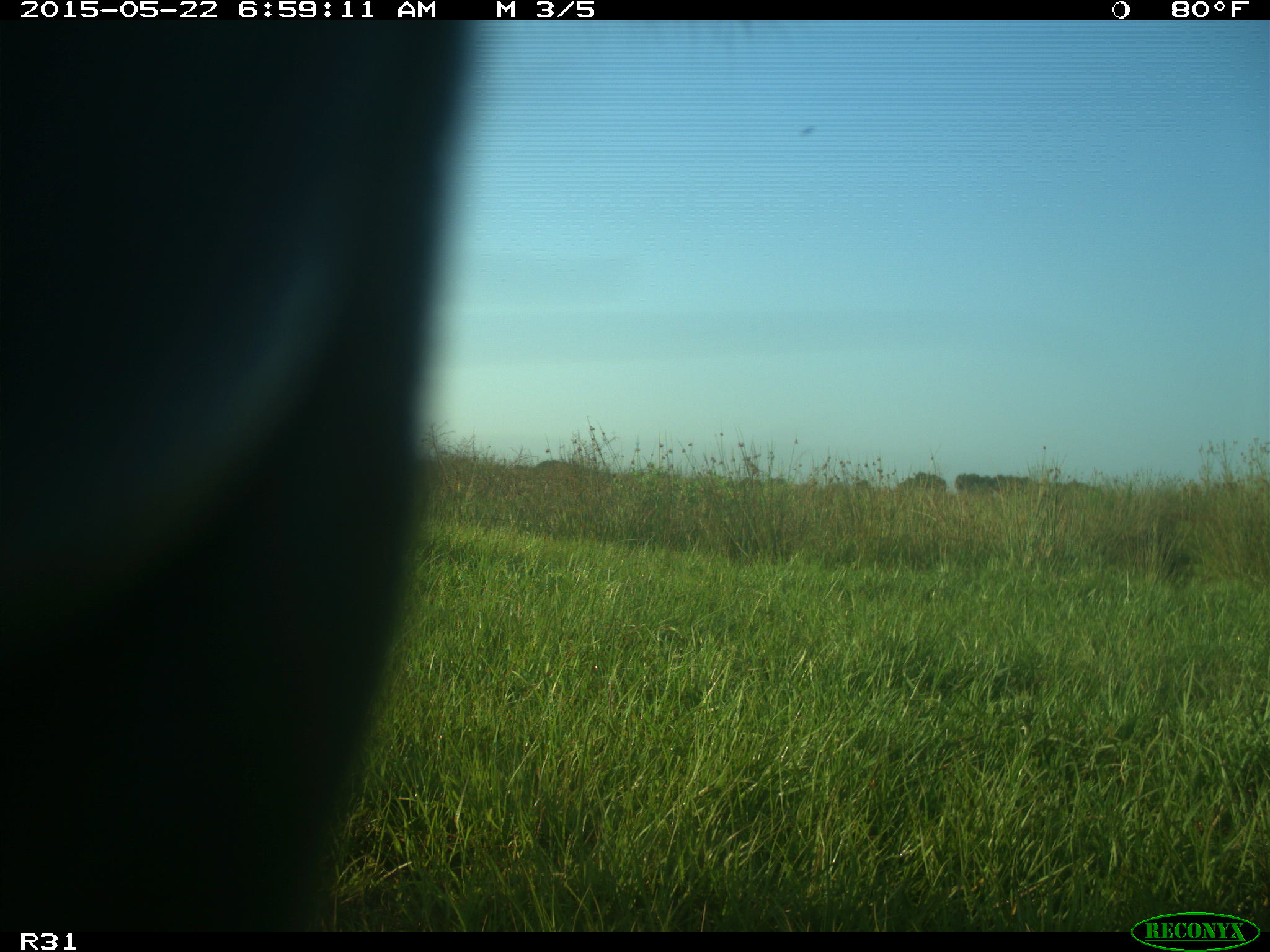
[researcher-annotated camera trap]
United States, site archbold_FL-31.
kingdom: Animalia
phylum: Chordata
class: Mammalia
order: Artiodactyla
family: Bovidae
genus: Bos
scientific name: Bos taurus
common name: domestic cow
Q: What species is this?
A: Bos taurus (domestic cow).